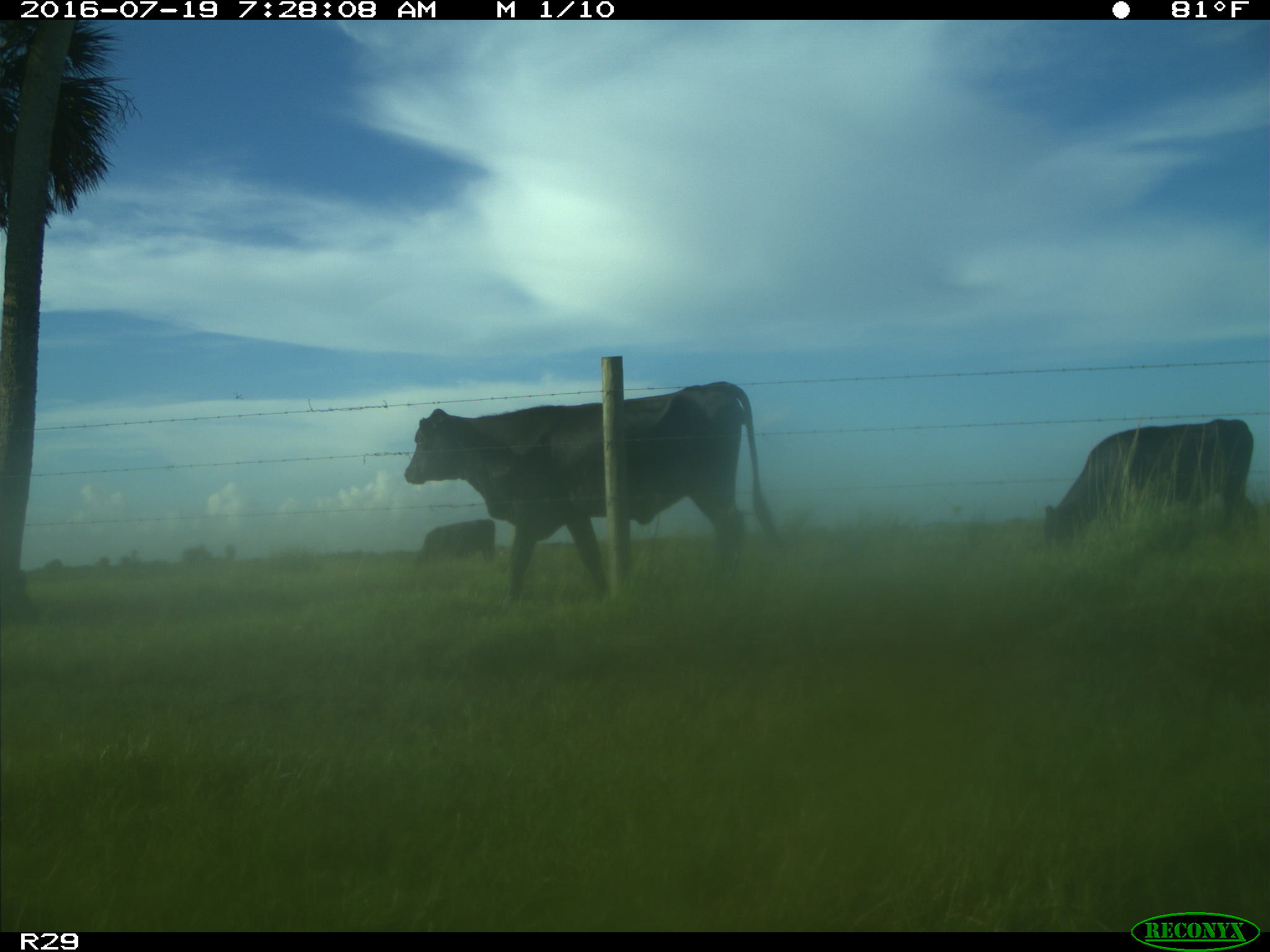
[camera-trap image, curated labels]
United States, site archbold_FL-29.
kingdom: Animalia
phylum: Chordata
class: Mammalia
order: Artiodactyla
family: Bovidae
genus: Bos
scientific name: Bos taurus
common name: domestic cow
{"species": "Bos taurus (domestic cow)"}